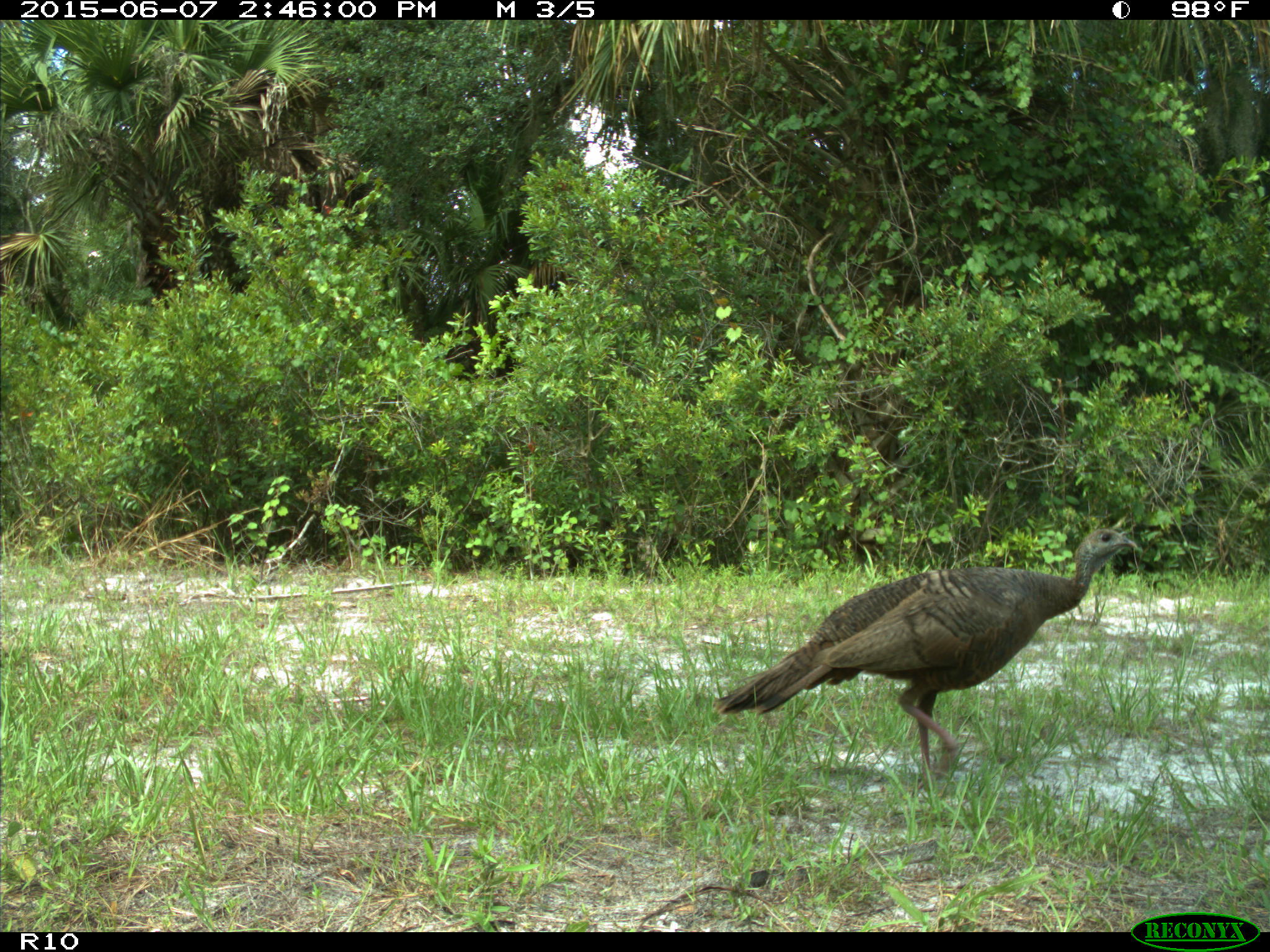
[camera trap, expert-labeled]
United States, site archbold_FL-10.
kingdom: Animalia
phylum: Chordata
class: Aves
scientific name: Aves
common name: birds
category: unidentified bird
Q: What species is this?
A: Unidentified bird (birds) (Aves).